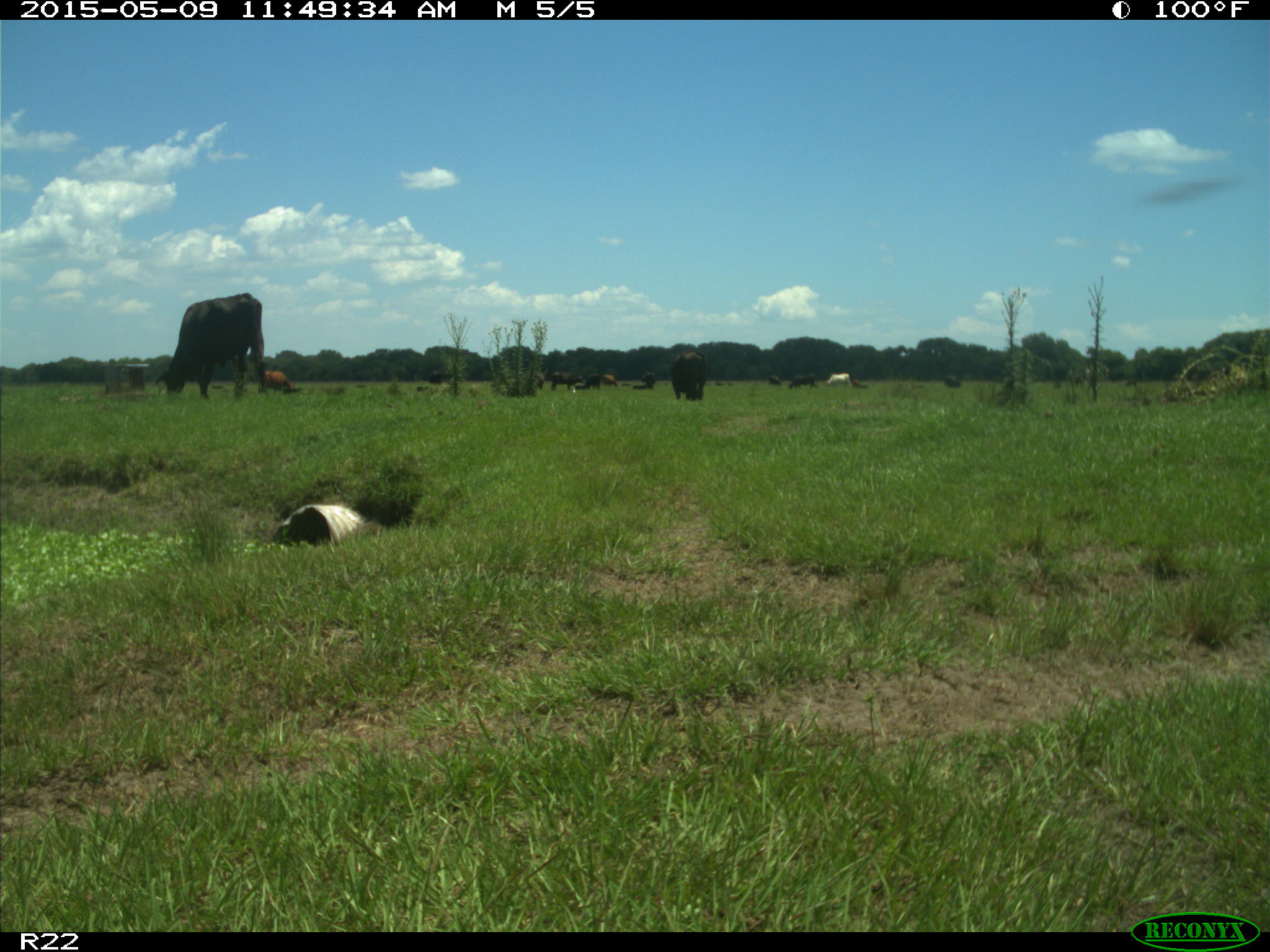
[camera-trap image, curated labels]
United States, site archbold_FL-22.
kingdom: Animalia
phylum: Chordata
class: Mammalia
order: Artiodactyla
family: Bovidae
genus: Bos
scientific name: Bos taurus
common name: domestic cow